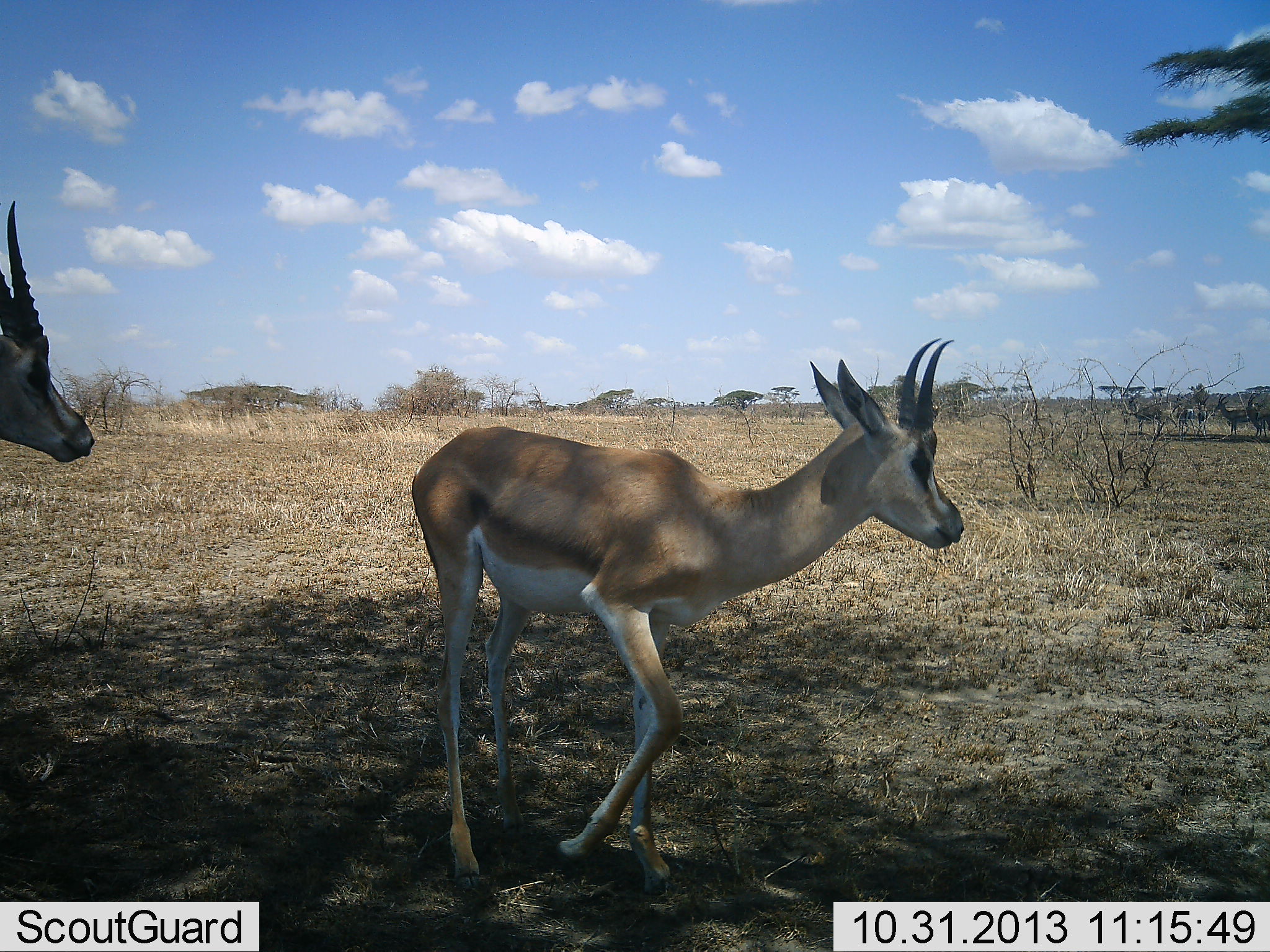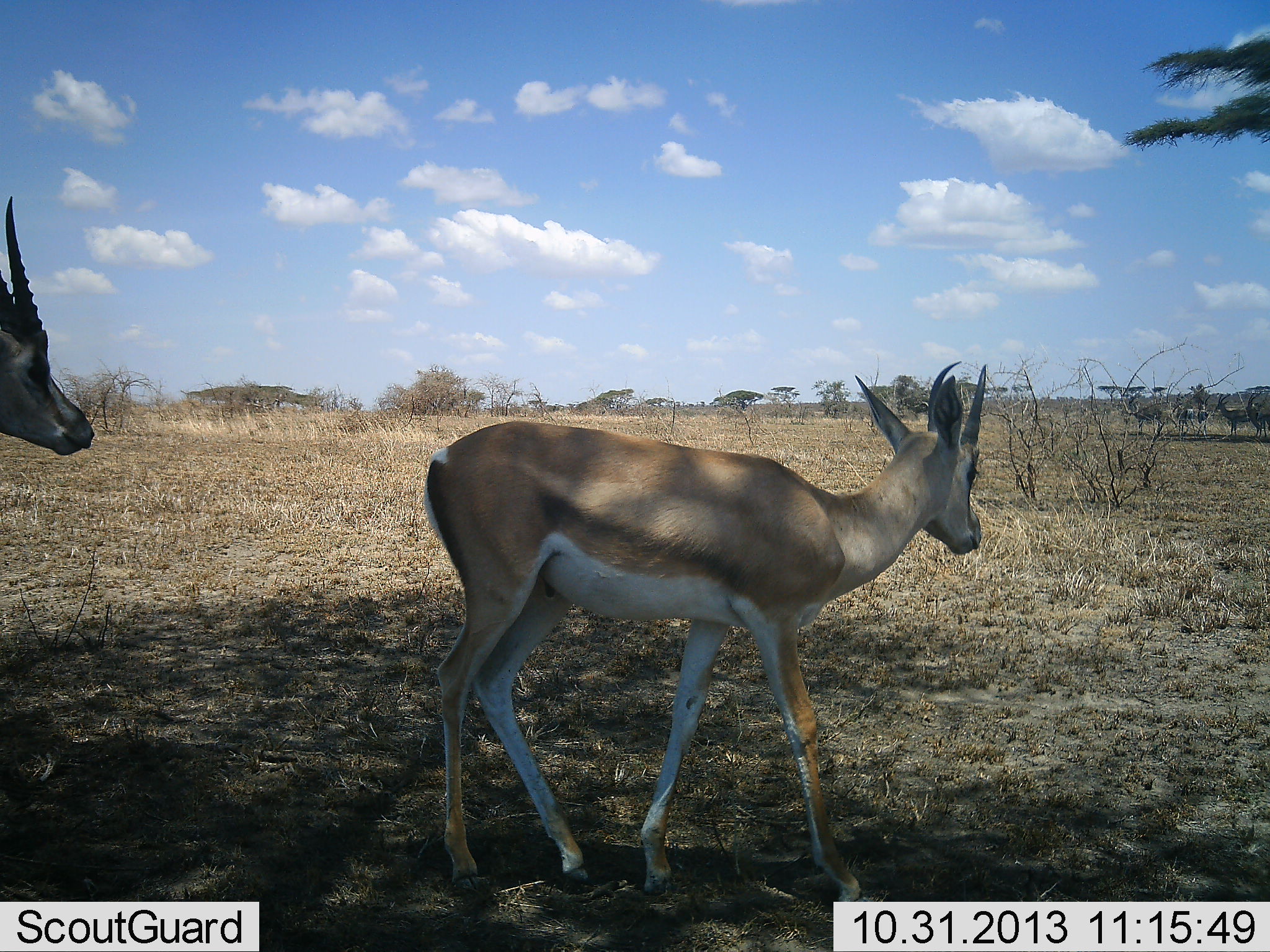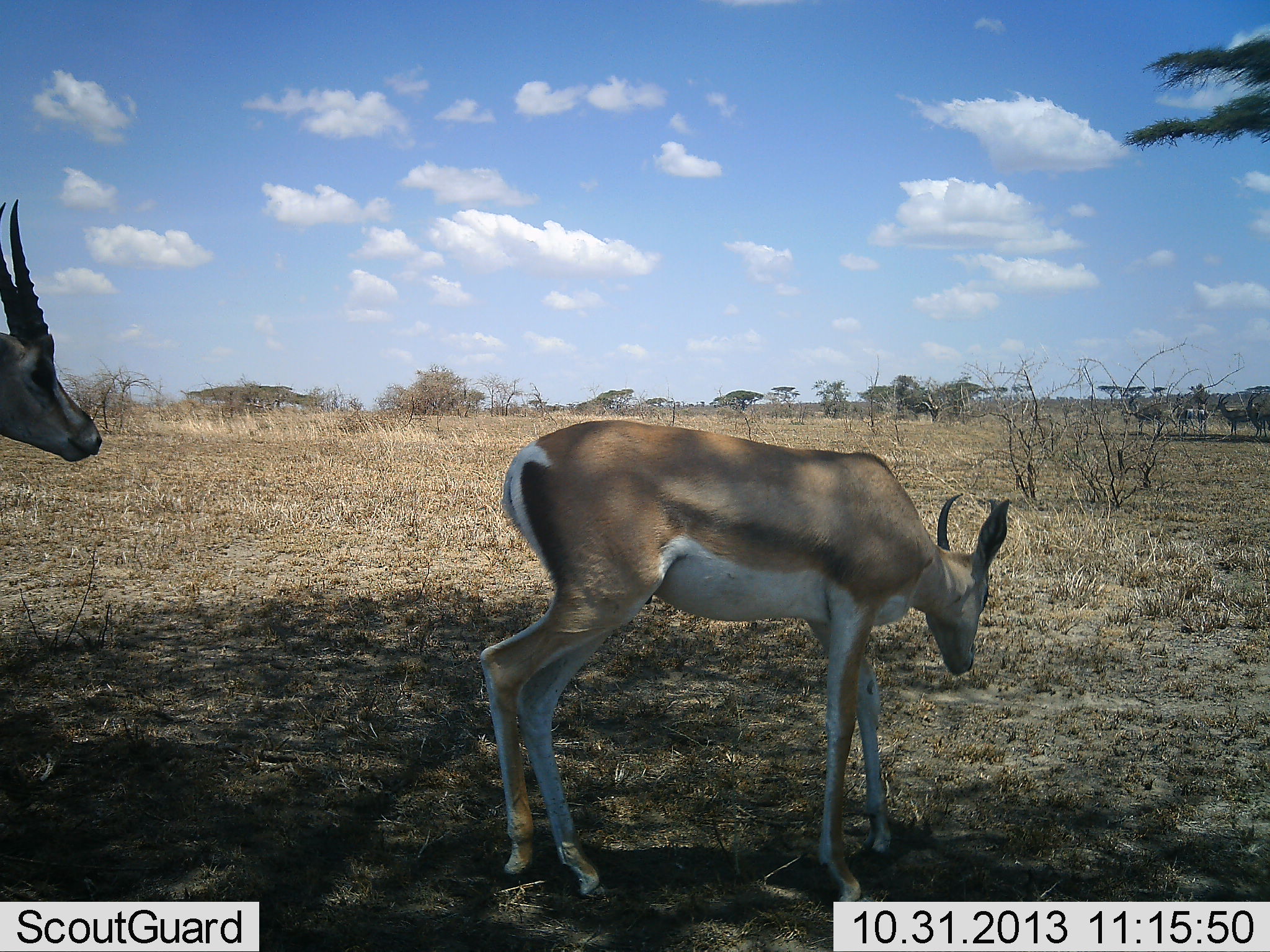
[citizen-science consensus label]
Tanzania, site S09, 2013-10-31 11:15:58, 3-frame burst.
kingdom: Animalia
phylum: Chordata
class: Mammalia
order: Artiodactyla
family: Bovidae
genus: Nanger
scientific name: Nanger granti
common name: grant's gazelle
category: gazellegrants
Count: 2.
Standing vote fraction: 78%.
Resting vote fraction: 0%.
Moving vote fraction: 56%.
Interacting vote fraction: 7%.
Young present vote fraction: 19%.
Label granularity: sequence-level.